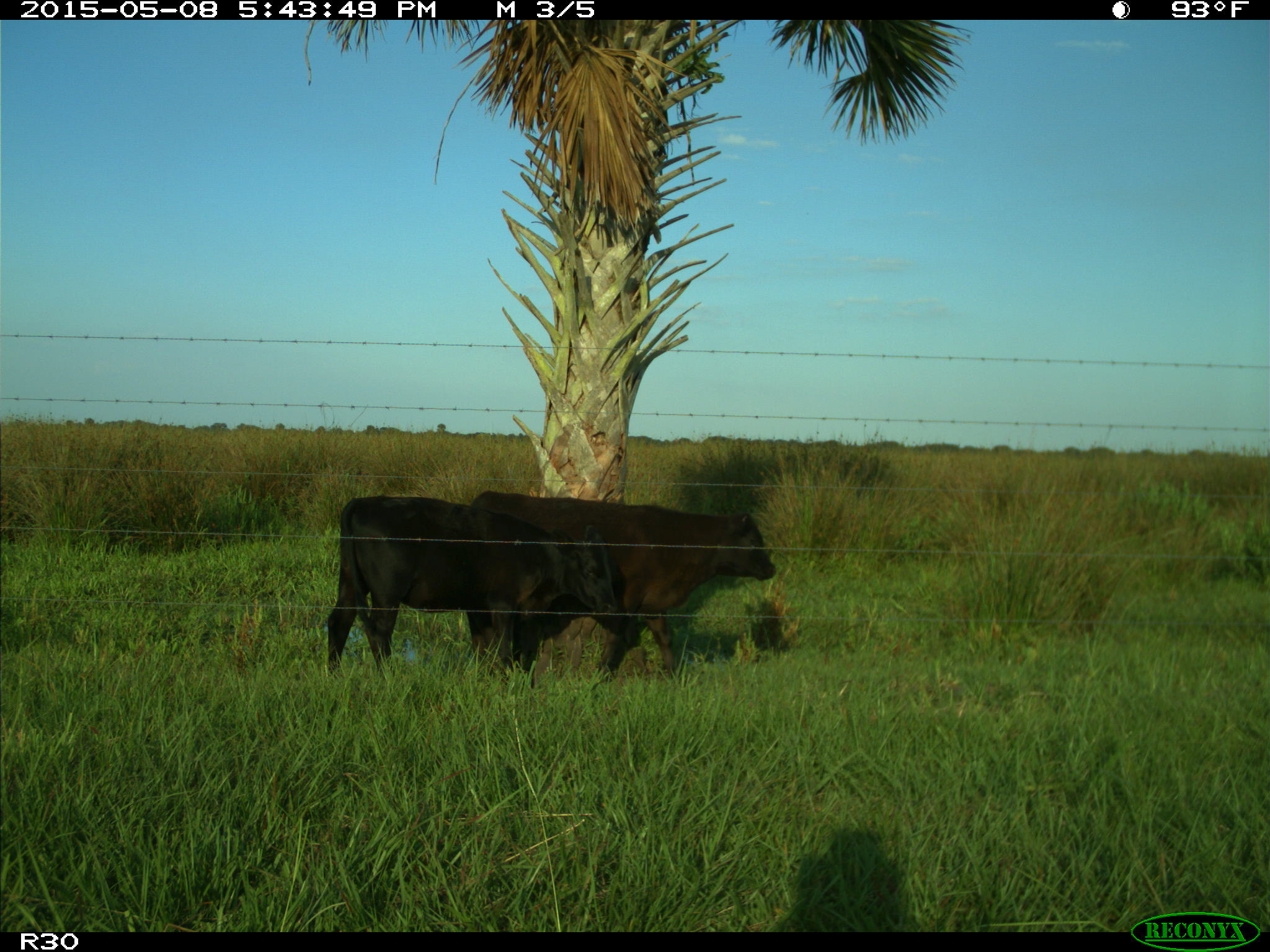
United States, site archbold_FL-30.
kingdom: Animalia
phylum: Chordata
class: Mammalia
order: Artiodactyla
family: Bovidae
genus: Bos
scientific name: Bos taurus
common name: domestic cow